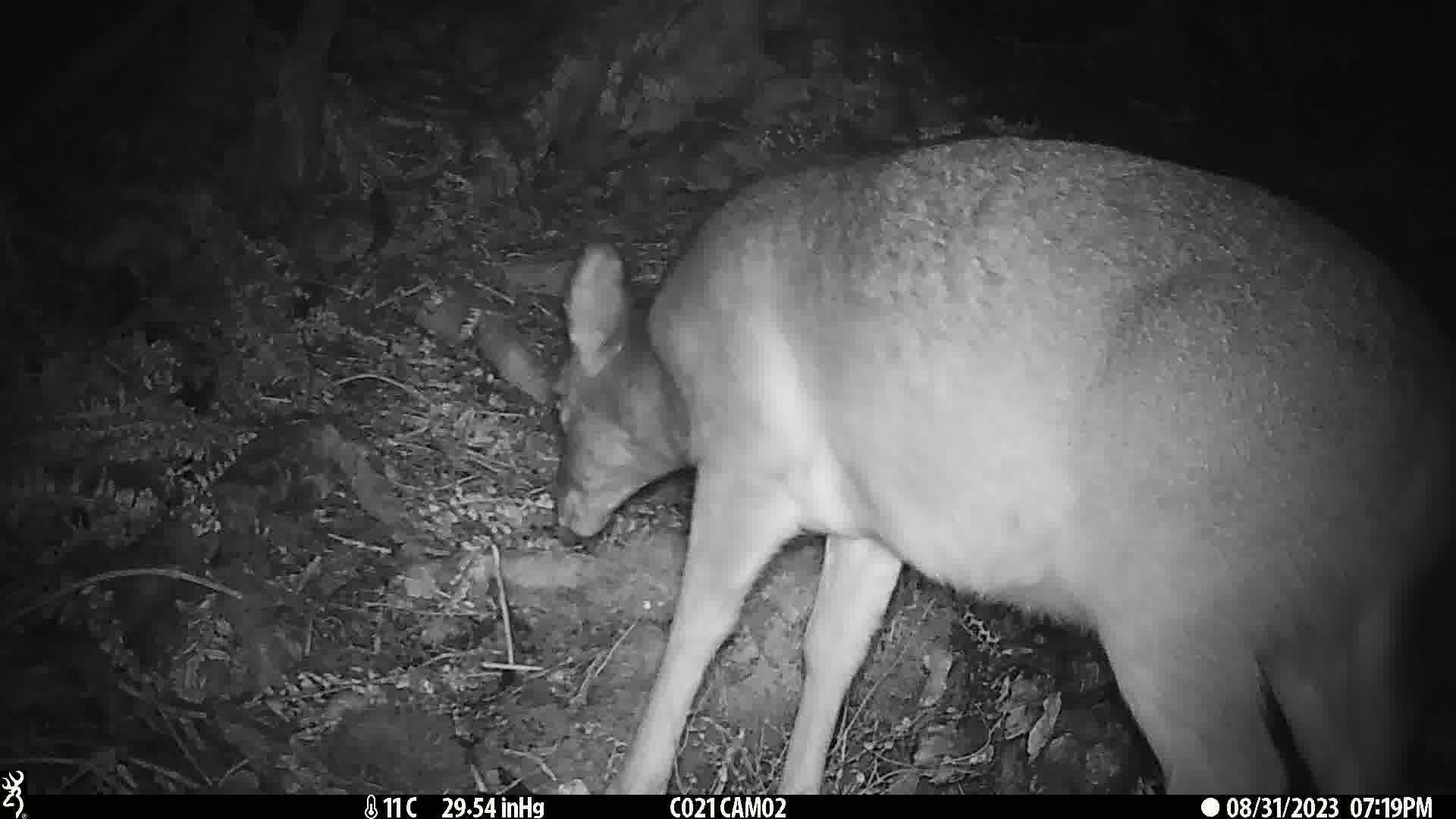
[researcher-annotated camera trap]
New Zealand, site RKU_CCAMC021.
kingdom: Animalia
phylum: Chordata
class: Mammalia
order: Artiodactyla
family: Cervidae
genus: Odocoileus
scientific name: Odocoileus virginianus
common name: white-tailed deer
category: white tailed deer